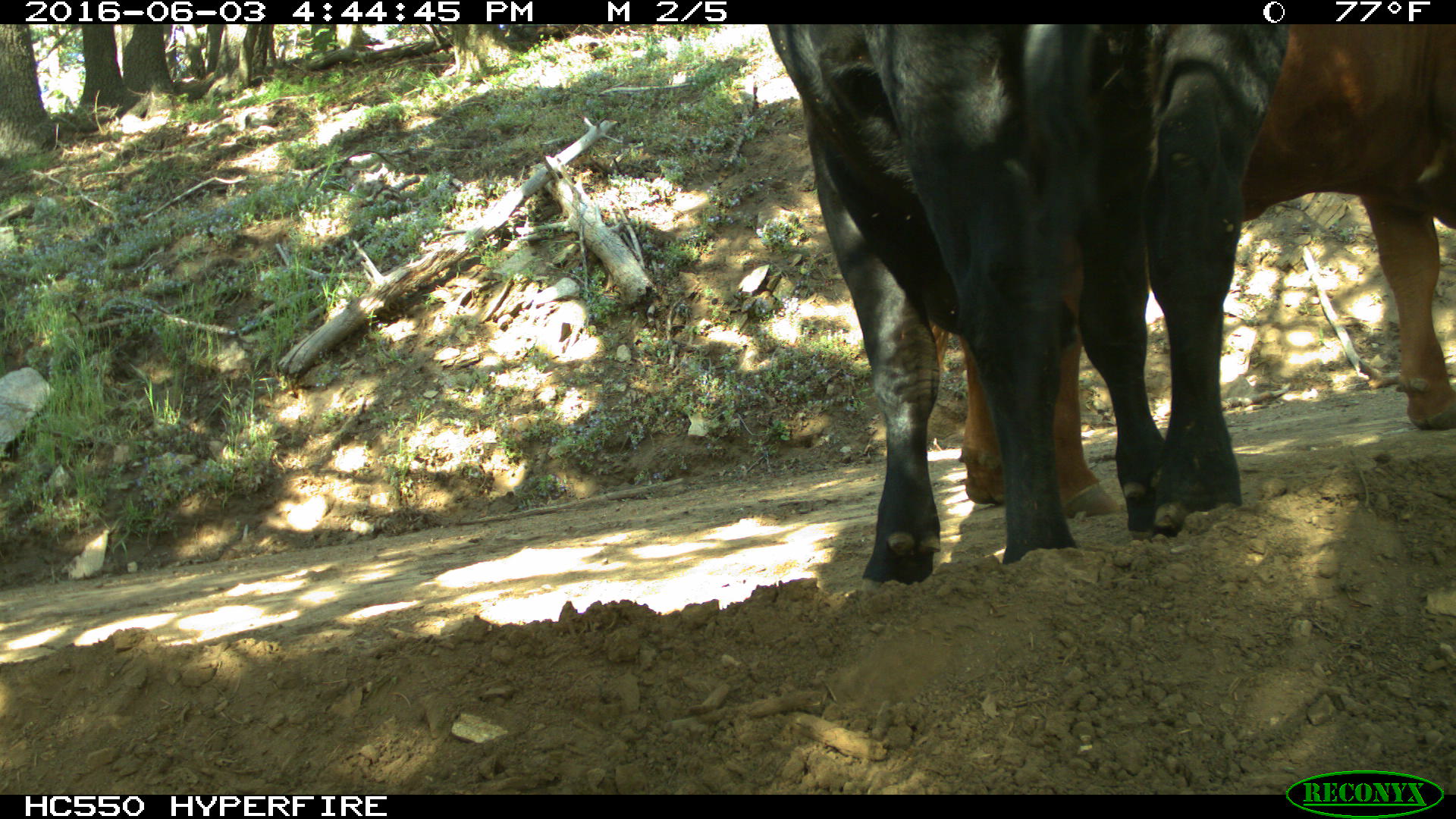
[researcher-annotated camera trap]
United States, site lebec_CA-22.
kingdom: Animalia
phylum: Chordata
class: Mammalia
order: Artiodactyla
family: Bovidae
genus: Bos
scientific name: Bos taurus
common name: domestic cow